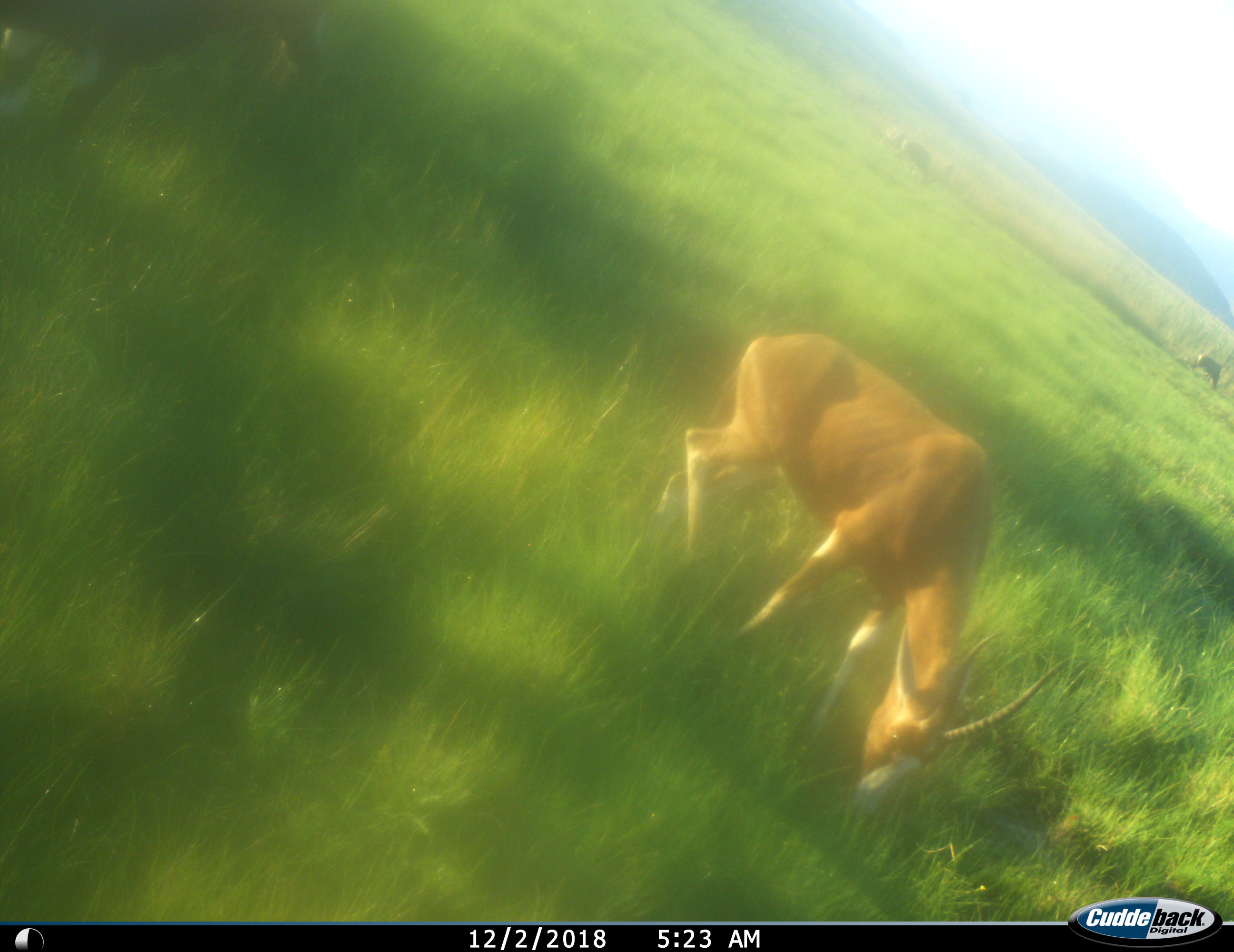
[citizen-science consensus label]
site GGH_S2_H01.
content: unidentified animal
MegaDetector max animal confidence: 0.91